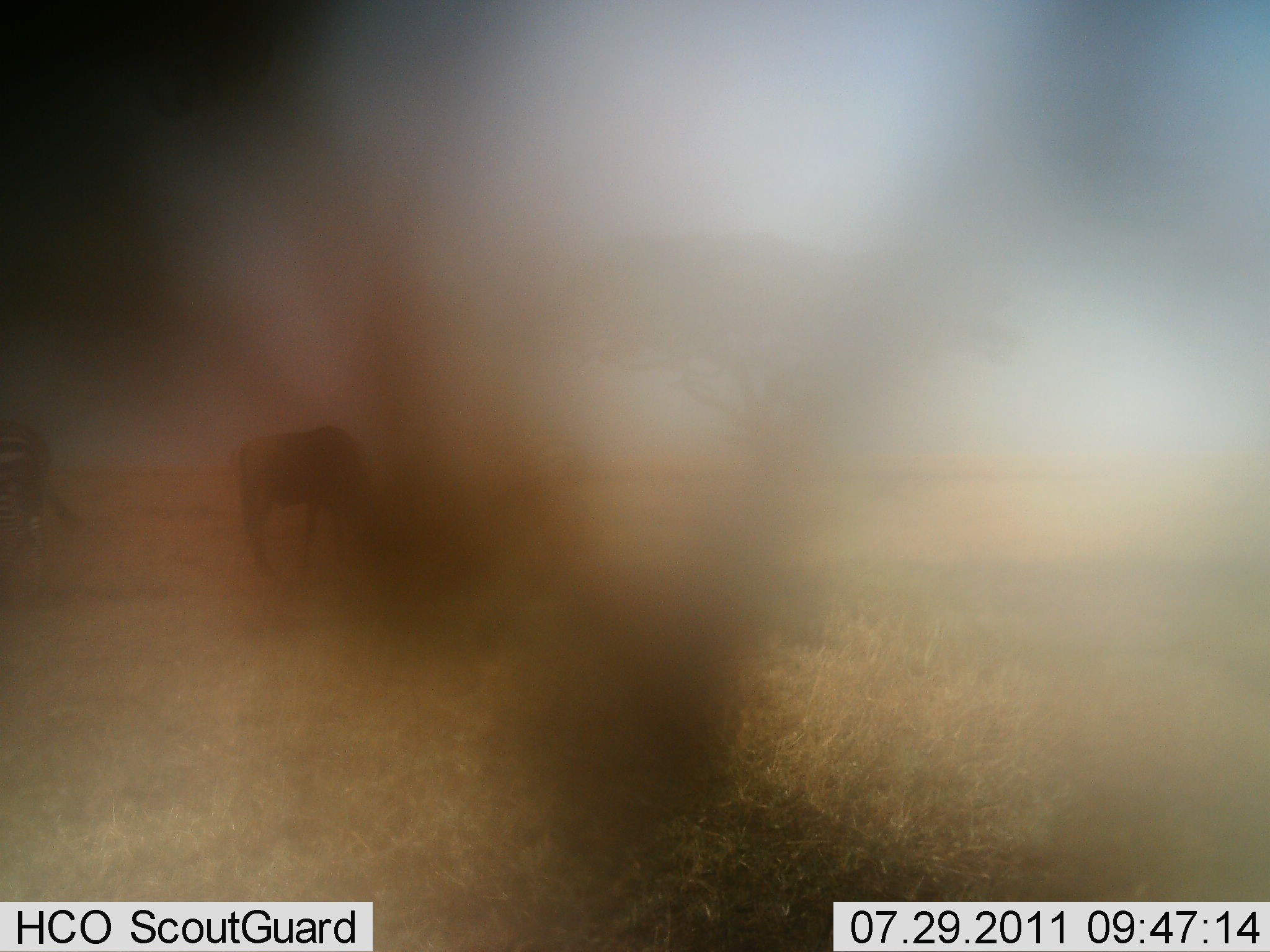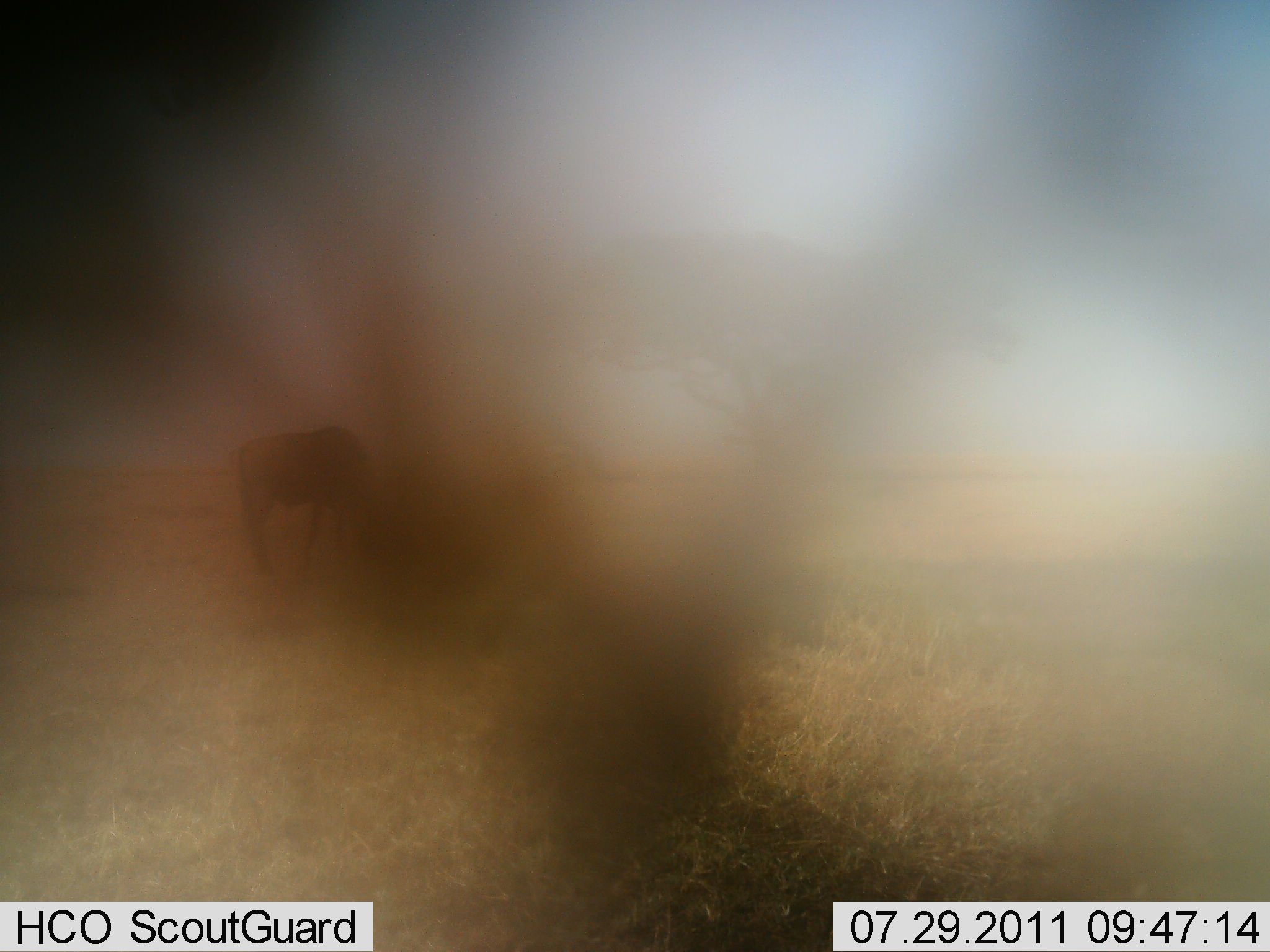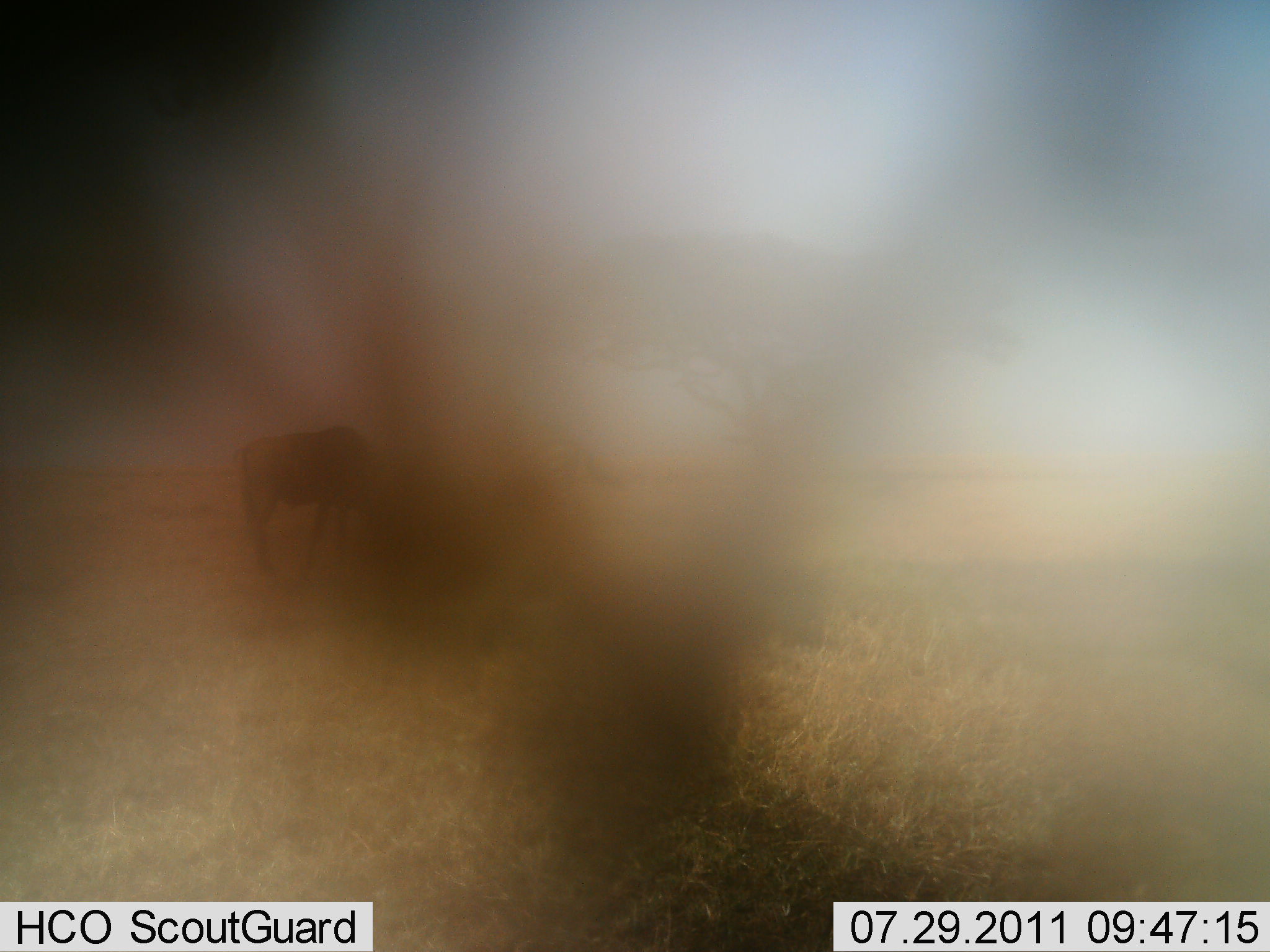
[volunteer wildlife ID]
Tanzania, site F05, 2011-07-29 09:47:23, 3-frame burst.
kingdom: Animalia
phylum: Chordata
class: Mammalia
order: Artiodactyla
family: Bovidae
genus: Connochaetes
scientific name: Connochaetes taurinus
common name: blue wildebeest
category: wildebeest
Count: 1.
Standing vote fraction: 40%.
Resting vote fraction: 0%.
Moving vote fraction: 0%.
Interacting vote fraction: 0%.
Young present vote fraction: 0%.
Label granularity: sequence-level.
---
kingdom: Animalia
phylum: Chordata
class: Mammalia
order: Perissodactyla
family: Equidae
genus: Equus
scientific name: Equus quagga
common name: plains zebra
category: zebra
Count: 1.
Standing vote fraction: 12%.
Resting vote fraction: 0%.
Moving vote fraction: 75%.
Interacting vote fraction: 0%.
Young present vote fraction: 0%.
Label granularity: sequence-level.